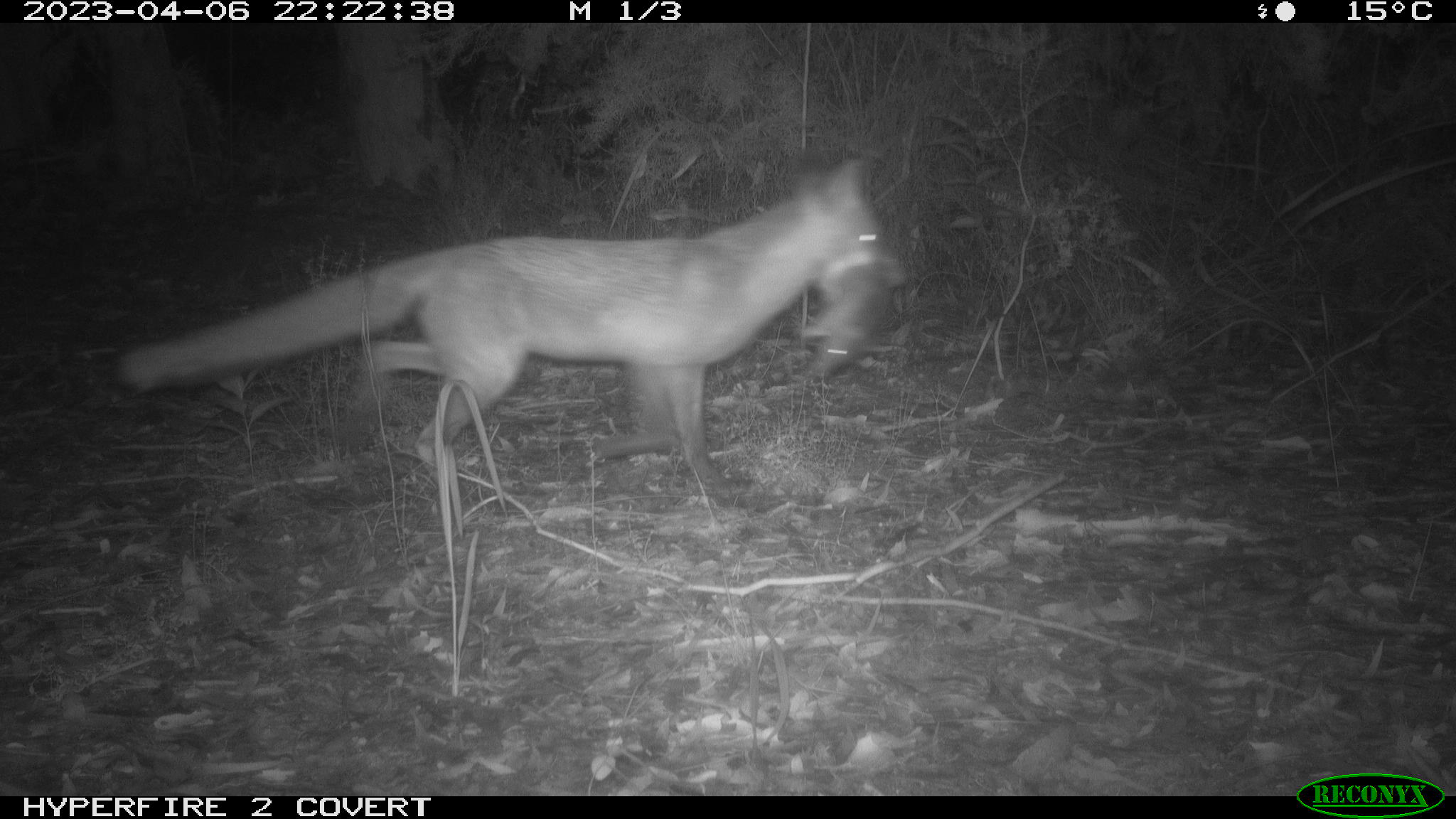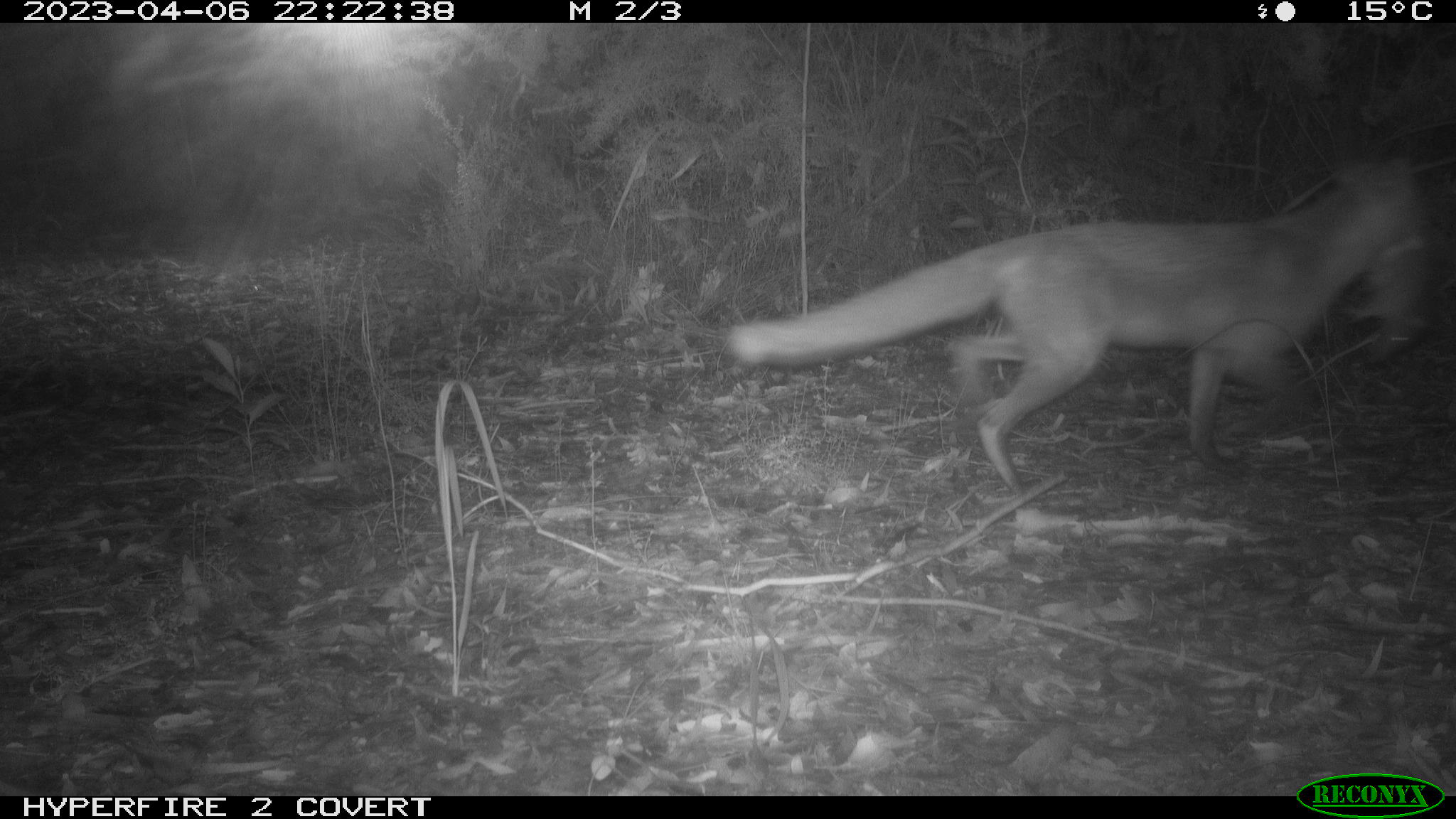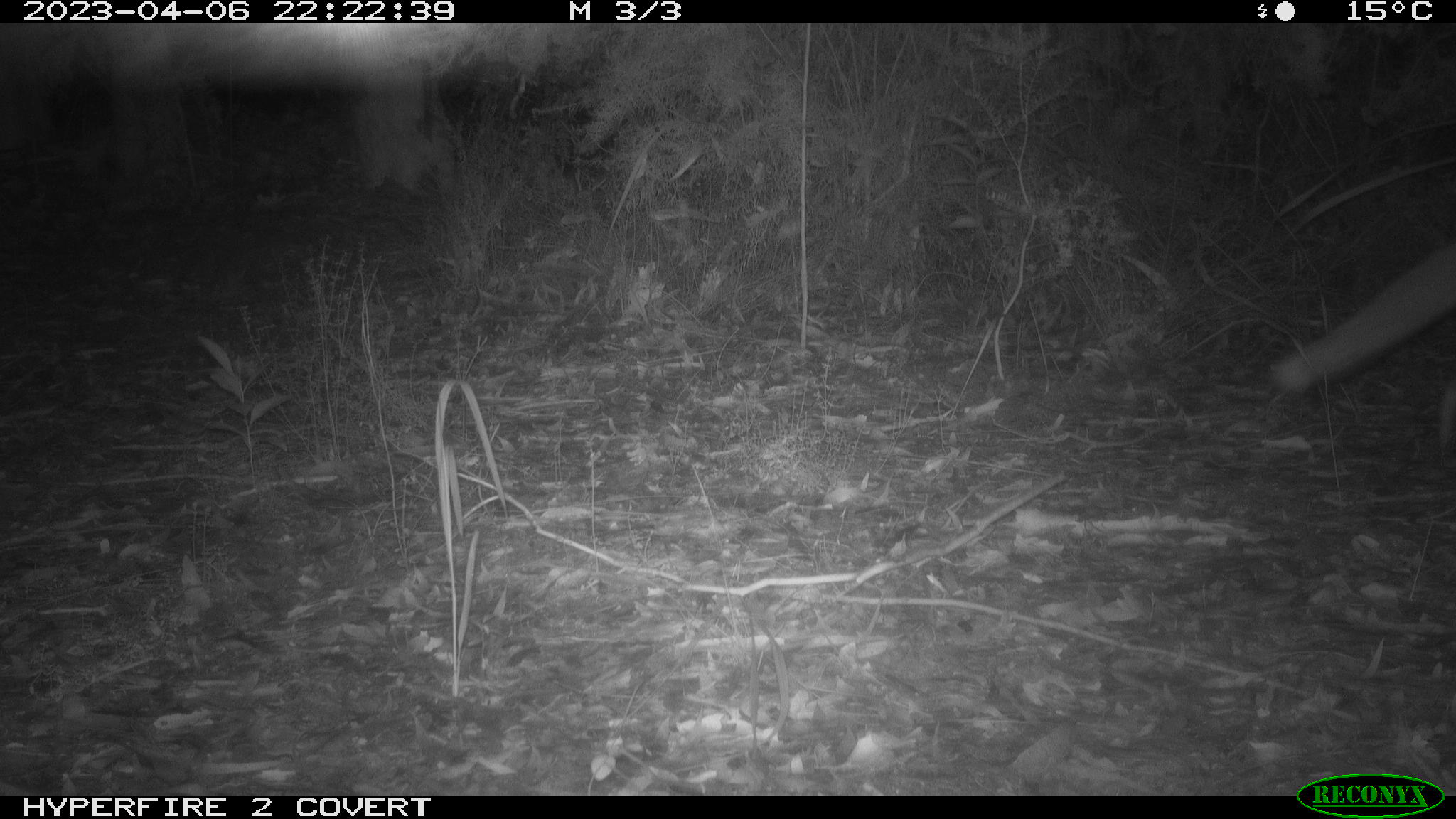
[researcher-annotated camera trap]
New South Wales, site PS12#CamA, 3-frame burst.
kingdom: Animalia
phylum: Chordata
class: Mammalia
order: Carnivora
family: Canidae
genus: Vulpes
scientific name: Vulpes vulpes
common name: red fox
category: fox